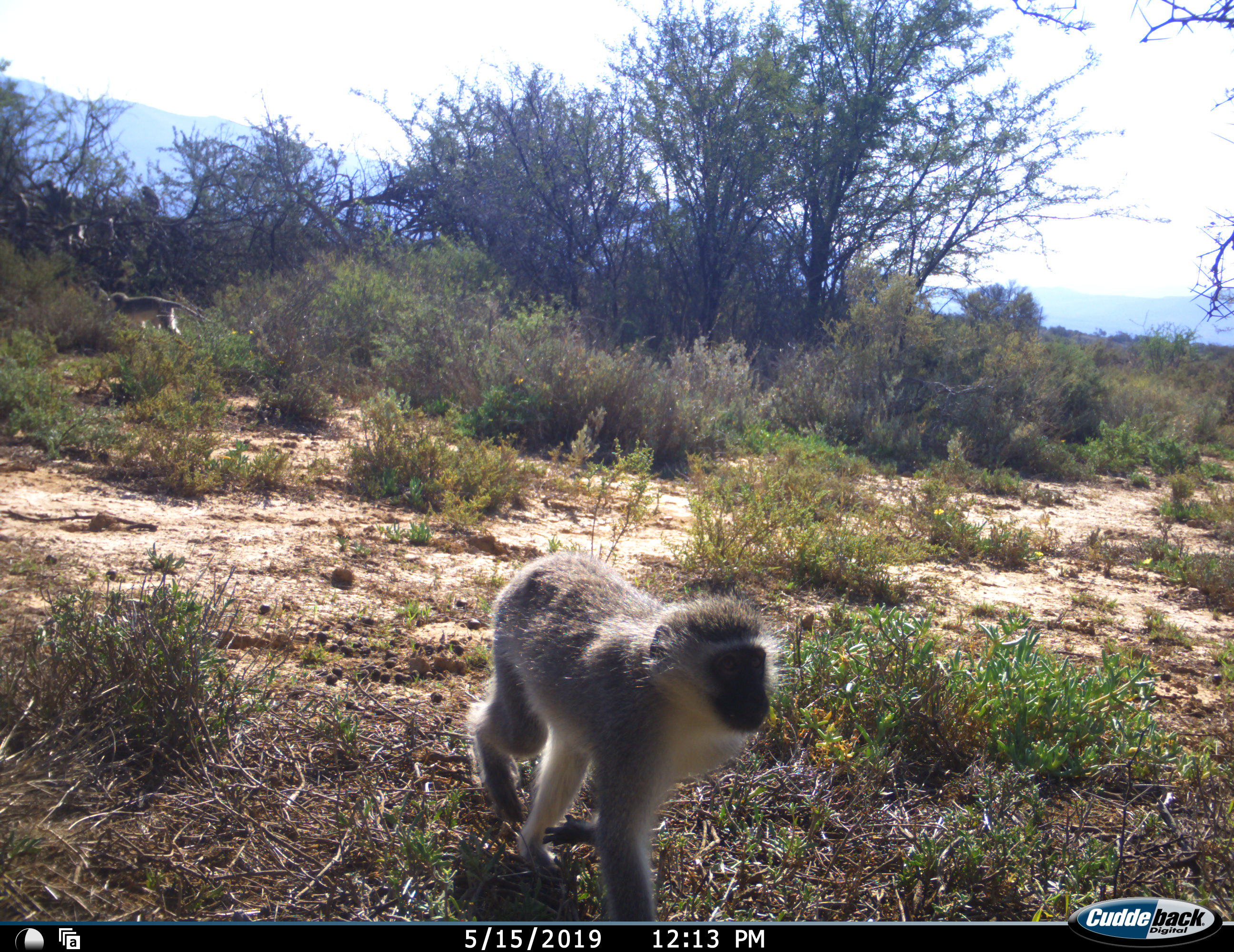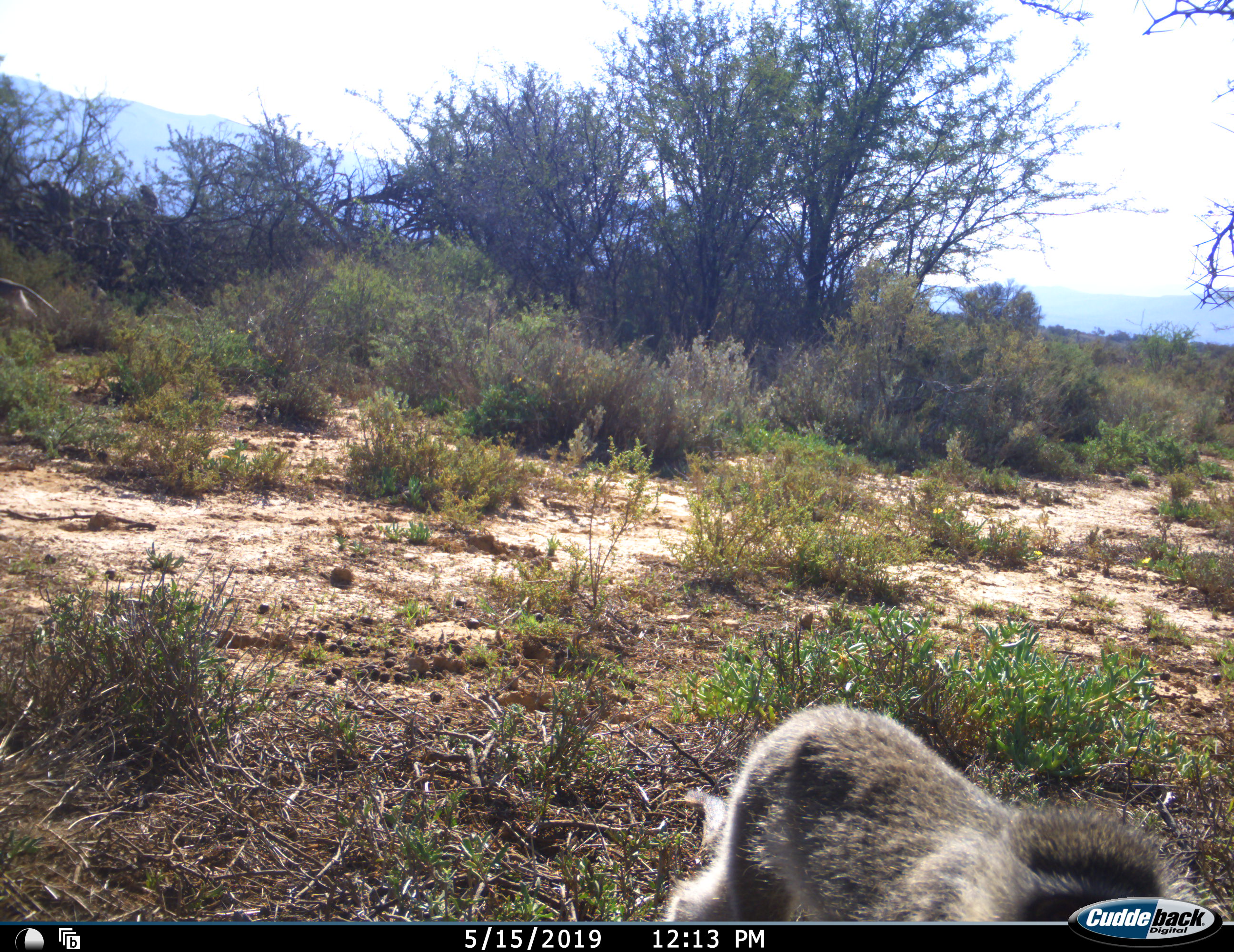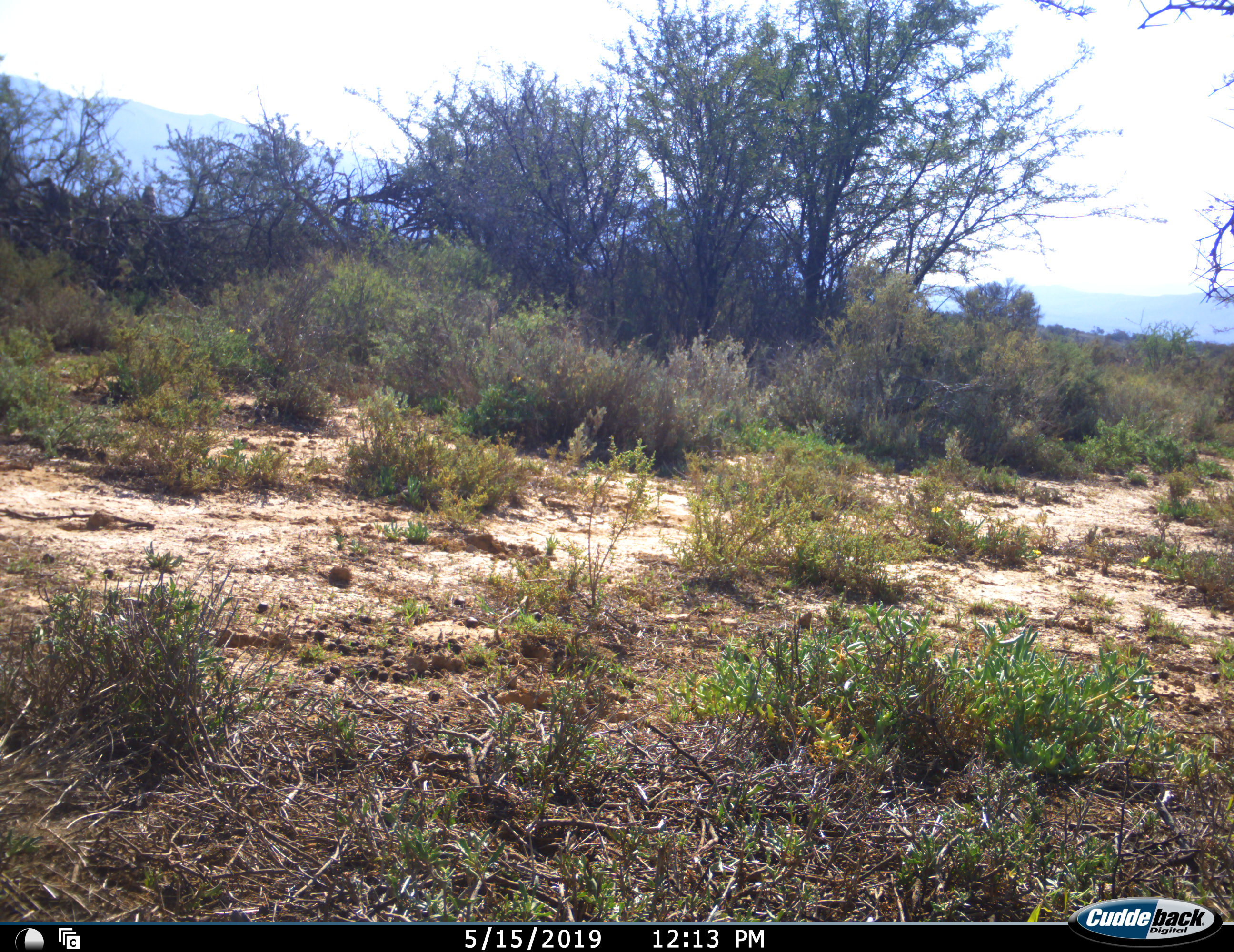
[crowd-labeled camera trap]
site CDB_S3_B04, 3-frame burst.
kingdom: Animalia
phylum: Chordata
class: Mammalia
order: Primates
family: Cercopithecidae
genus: Chlorocebus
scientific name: Chlorocebus pygerythrus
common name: vervet monkey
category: monkeyvervet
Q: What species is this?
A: Monkeyvervet (vervet monkey) (Chlorocebus pygerythrus).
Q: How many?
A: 2.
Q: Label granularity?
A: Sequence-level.